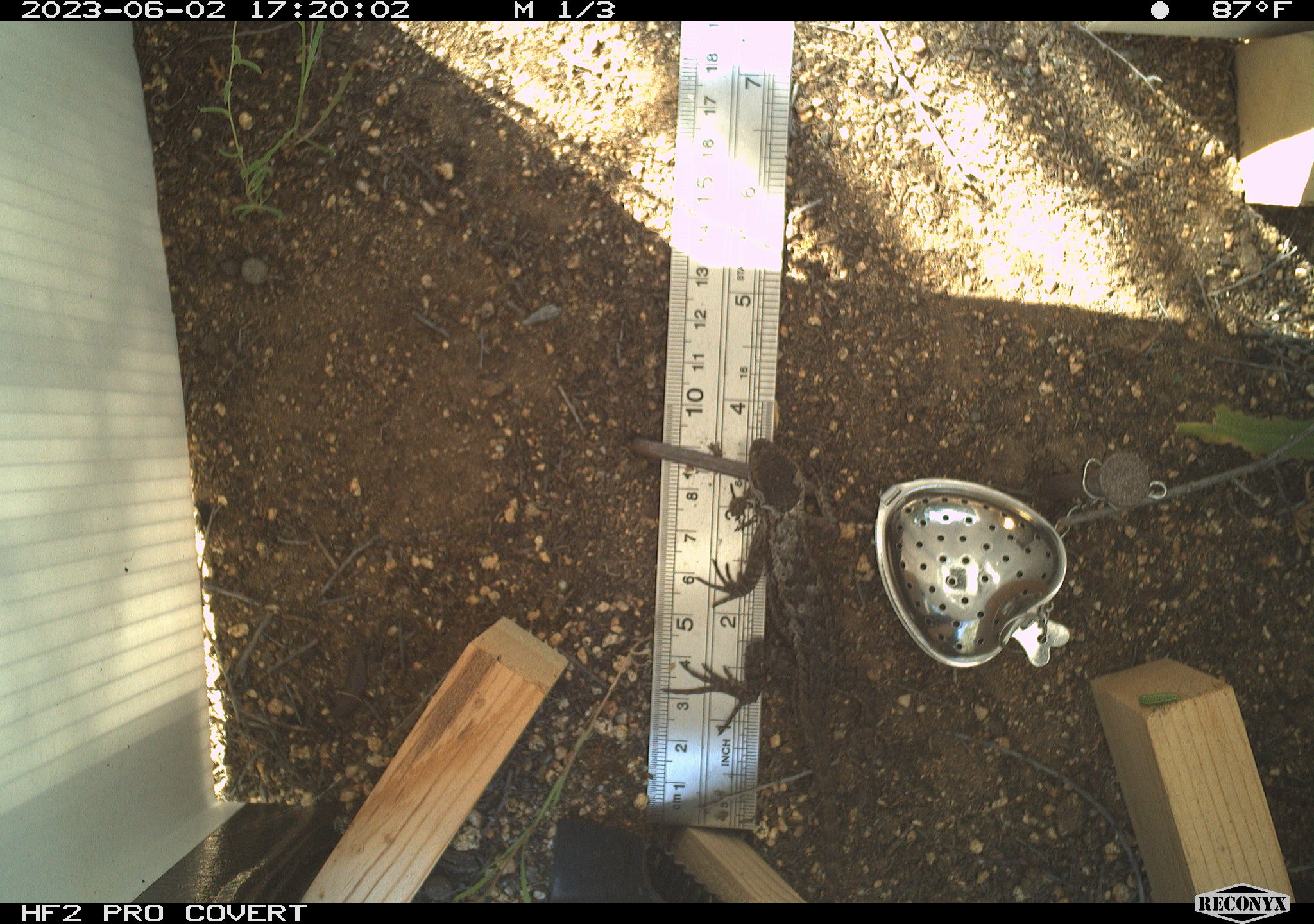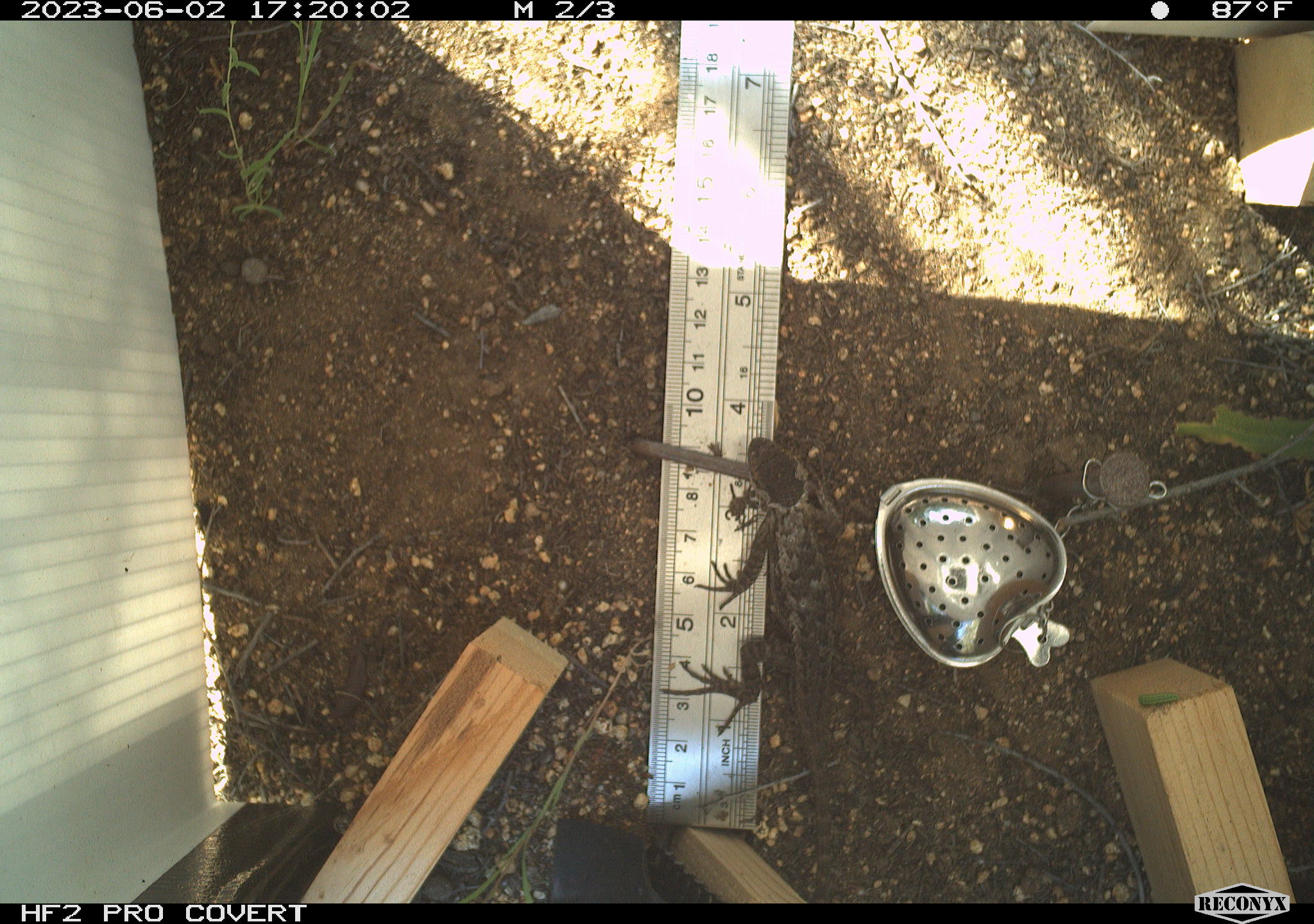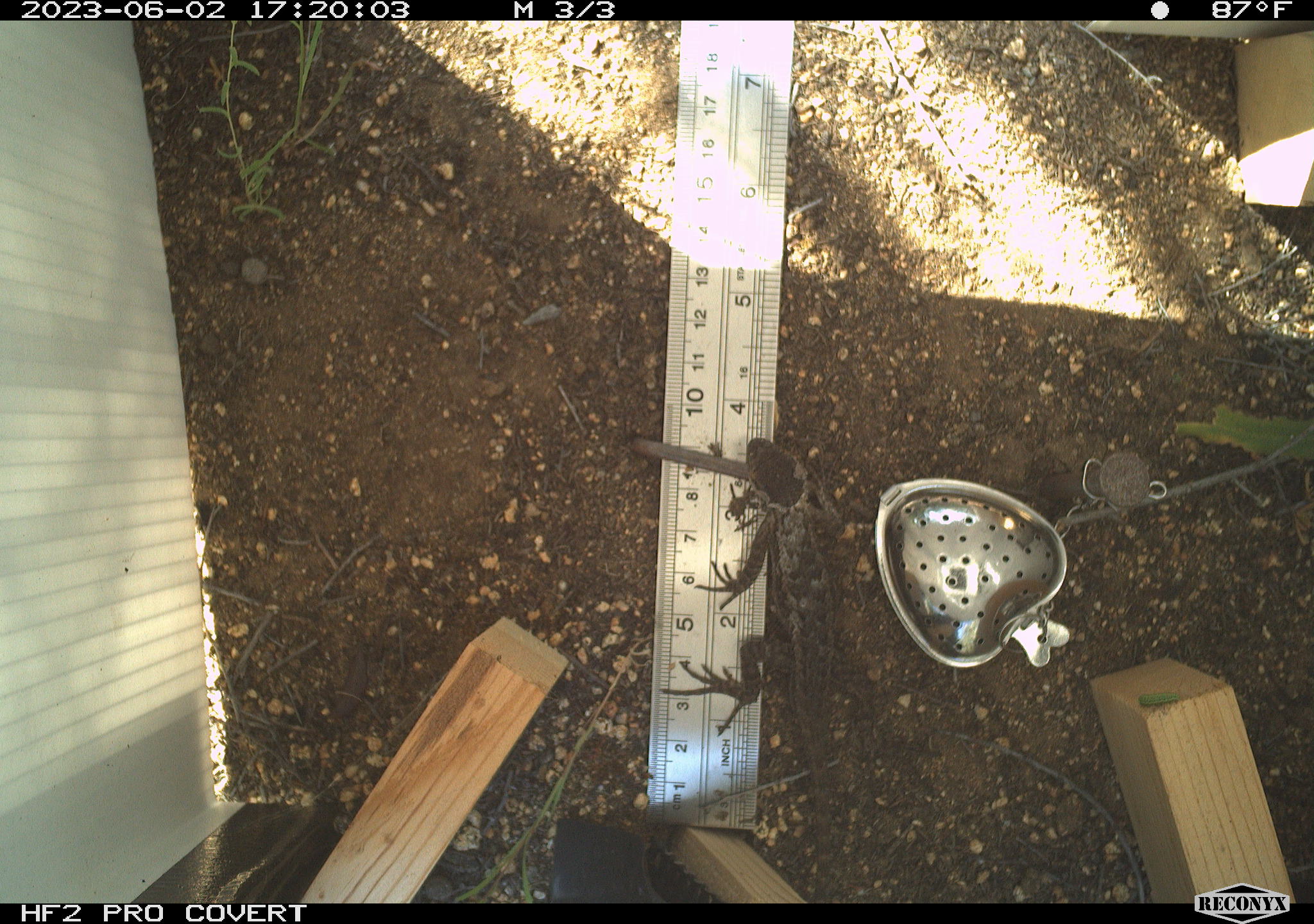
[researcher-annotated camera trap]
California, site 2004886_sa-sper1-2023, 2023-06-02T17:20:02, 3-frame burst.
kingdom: Animalia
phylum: Chordata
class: Reptilia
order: Squamata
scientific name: Squamata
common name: lizards and snakes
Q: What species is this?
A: Lizards and snakes (Squamata).